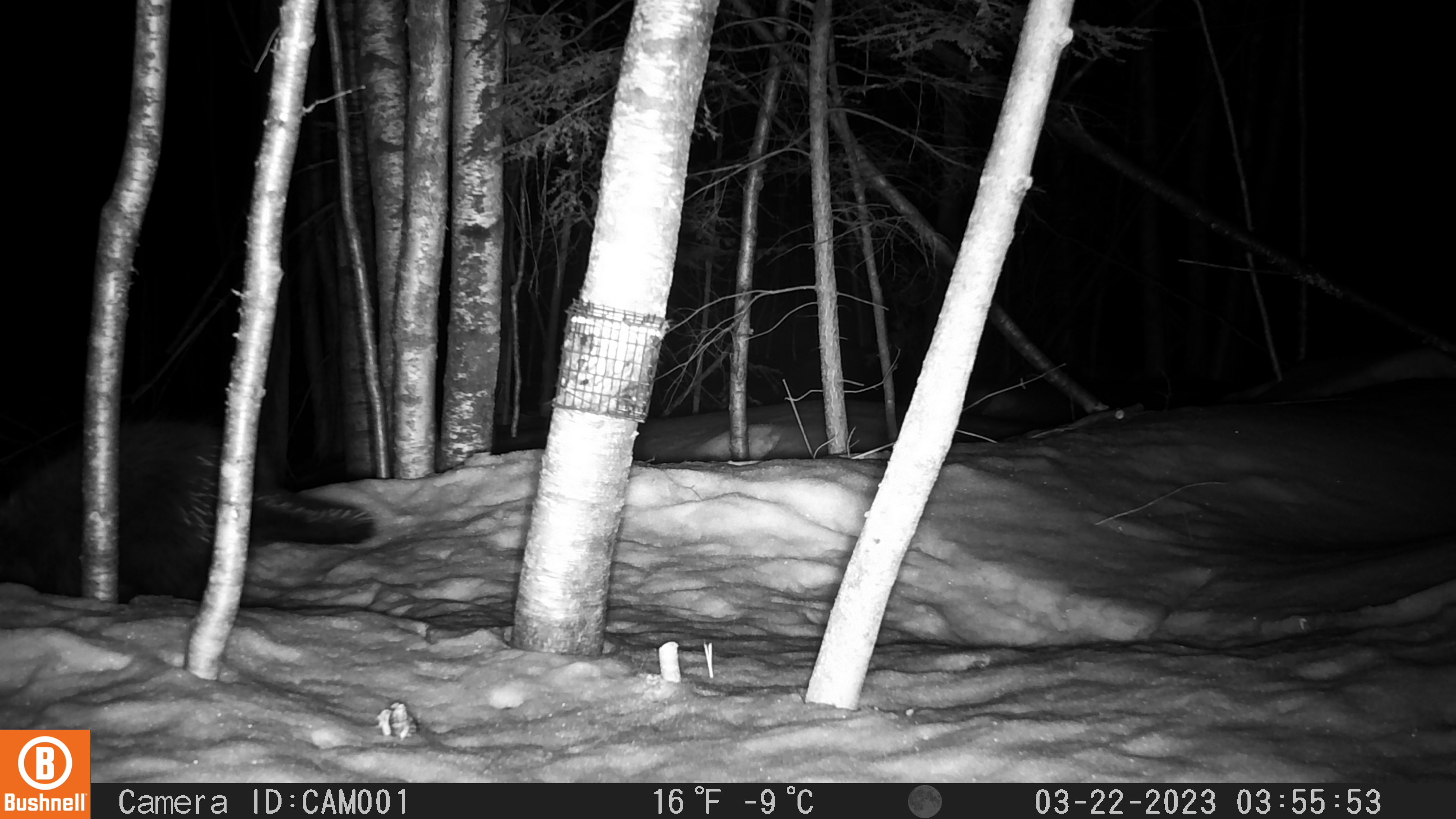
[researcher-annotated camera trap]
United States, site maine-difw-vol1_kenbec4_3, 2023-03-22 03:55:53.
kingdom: Animalia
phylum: Chordata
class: Mammalia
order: Rodentia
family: Erethizontidae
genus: Erethizon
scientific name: Erethizon dorsatum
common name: porcupine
Porcupine (Erethizon dorsatum).